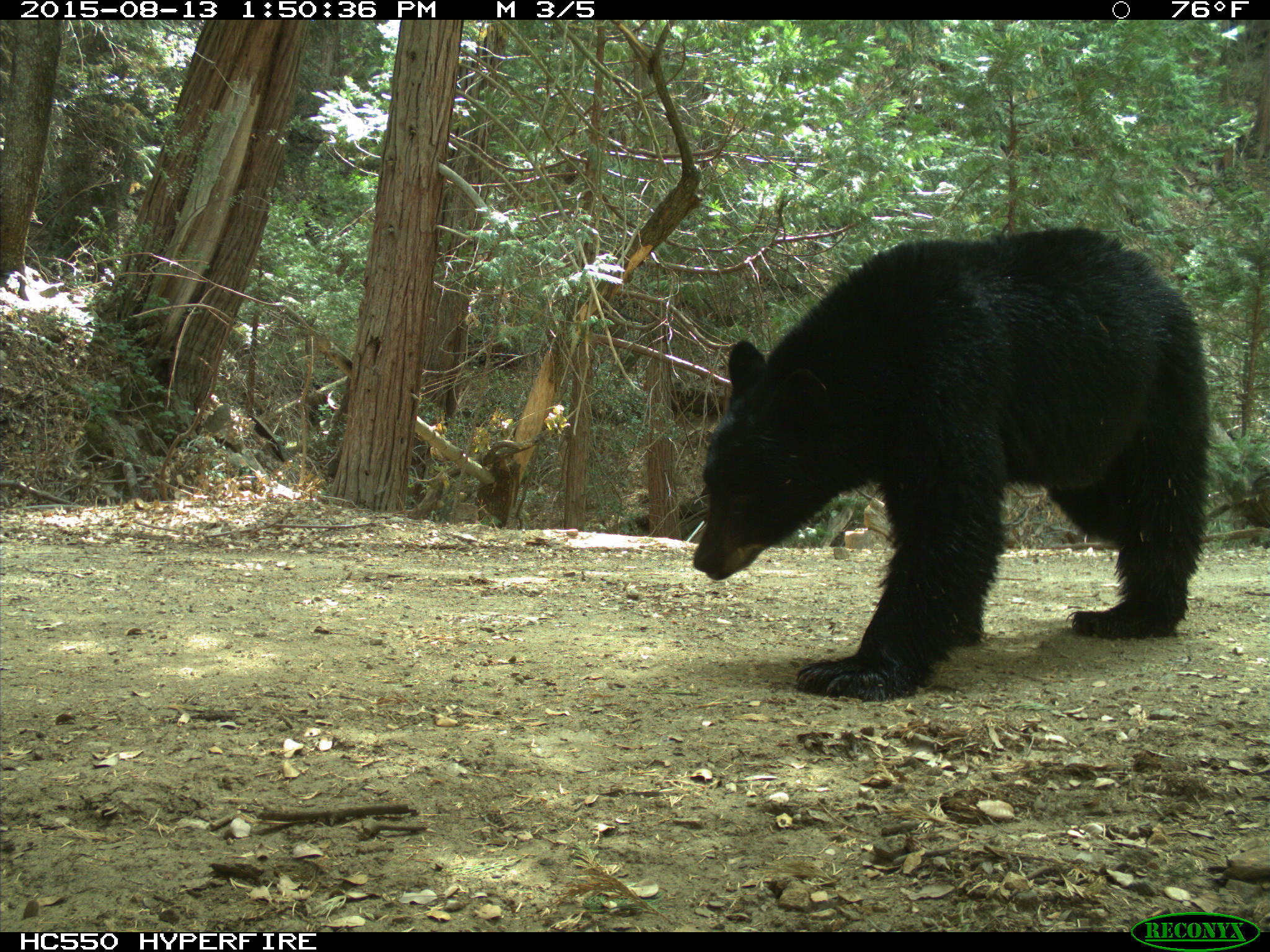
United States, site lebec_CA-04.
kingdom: Animalia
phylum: Chordata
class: Mammalia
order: Carnivora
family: Ursidae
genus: Ursus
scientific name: Ursus americanus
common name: american black bear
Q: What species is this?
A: Ursus americanus (american black bear).